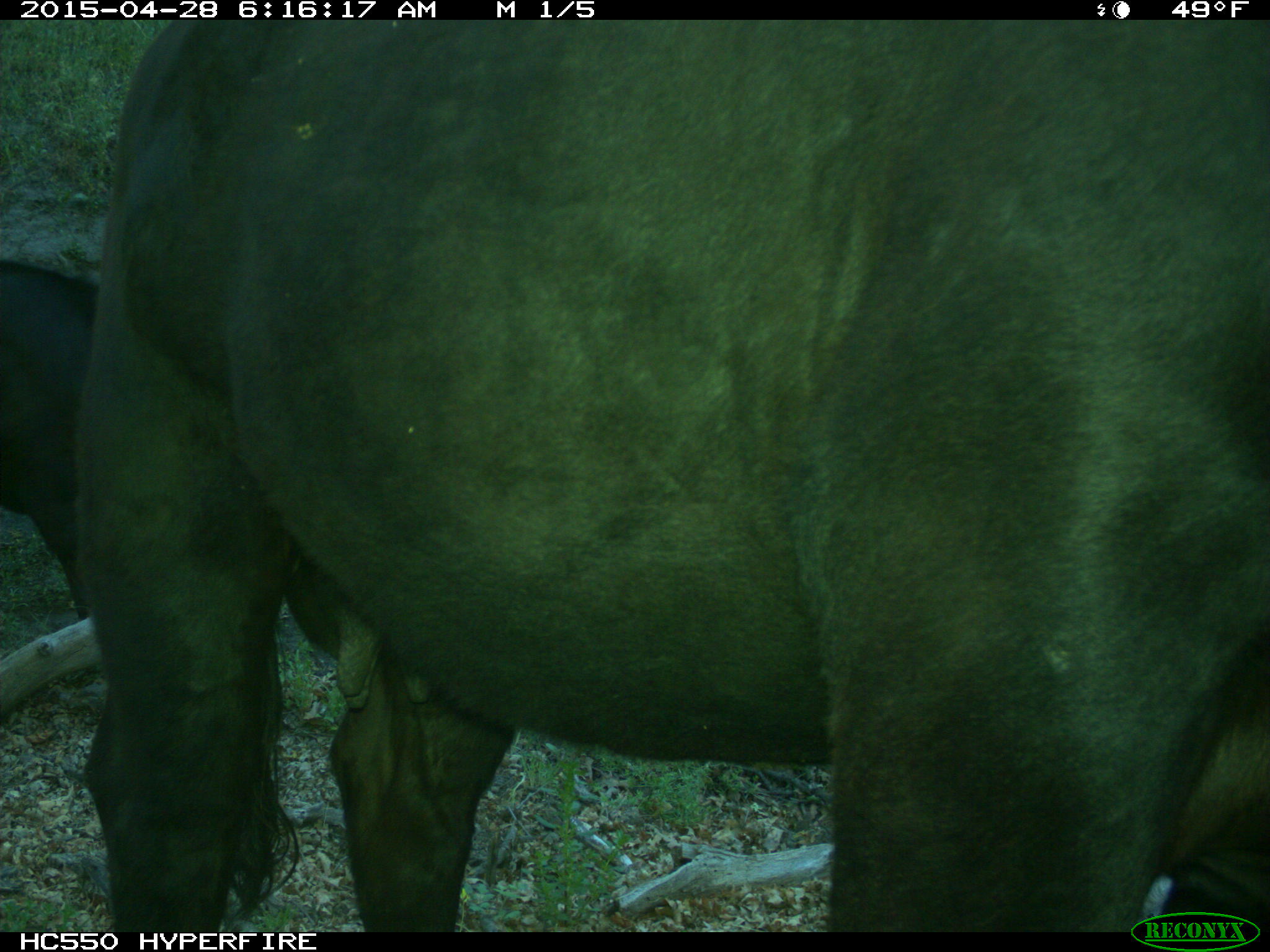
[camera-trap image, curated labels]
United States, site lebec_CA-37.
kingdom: Animalia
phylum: Chordata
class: Mammalia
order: Artiodactyla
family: Bovidae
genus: Bos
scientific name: Bos taurus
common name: domestic cow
Bos taurus (domestic cow).